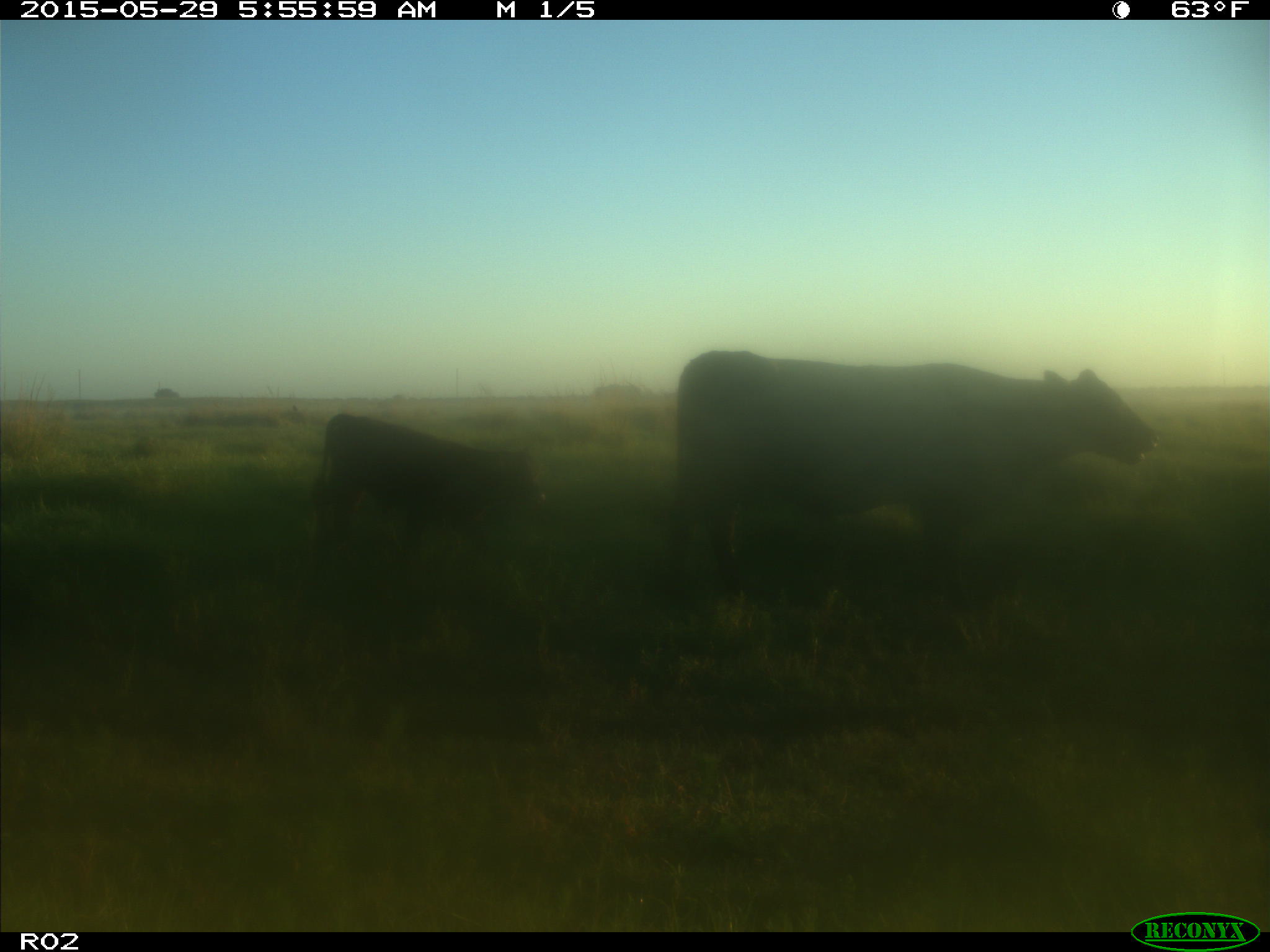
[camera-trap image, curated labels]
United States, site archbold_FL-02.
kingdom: Animalia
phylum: Chordata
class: Mammalia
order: Artiodactyla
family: Bovidae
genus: Bos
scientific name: Bos taurus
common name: domestic cow